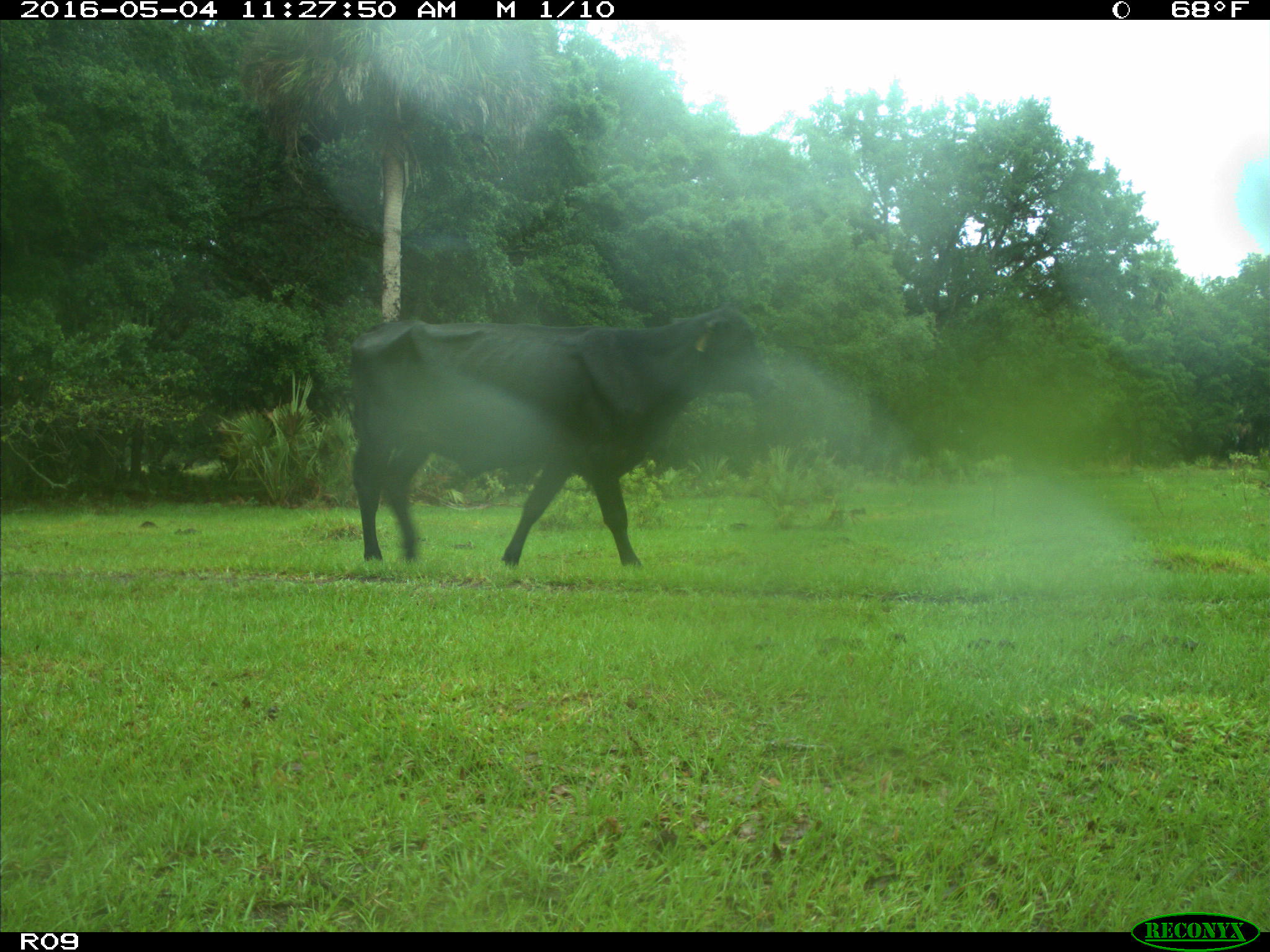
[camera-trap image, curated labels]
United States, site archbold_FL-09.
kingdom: Animalia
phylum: Chordata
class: Mammalia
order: Artiodactyla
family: Bovidae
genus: Bos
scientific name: Bos taurus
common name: domestic cow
Bos taurus (domestic cow).